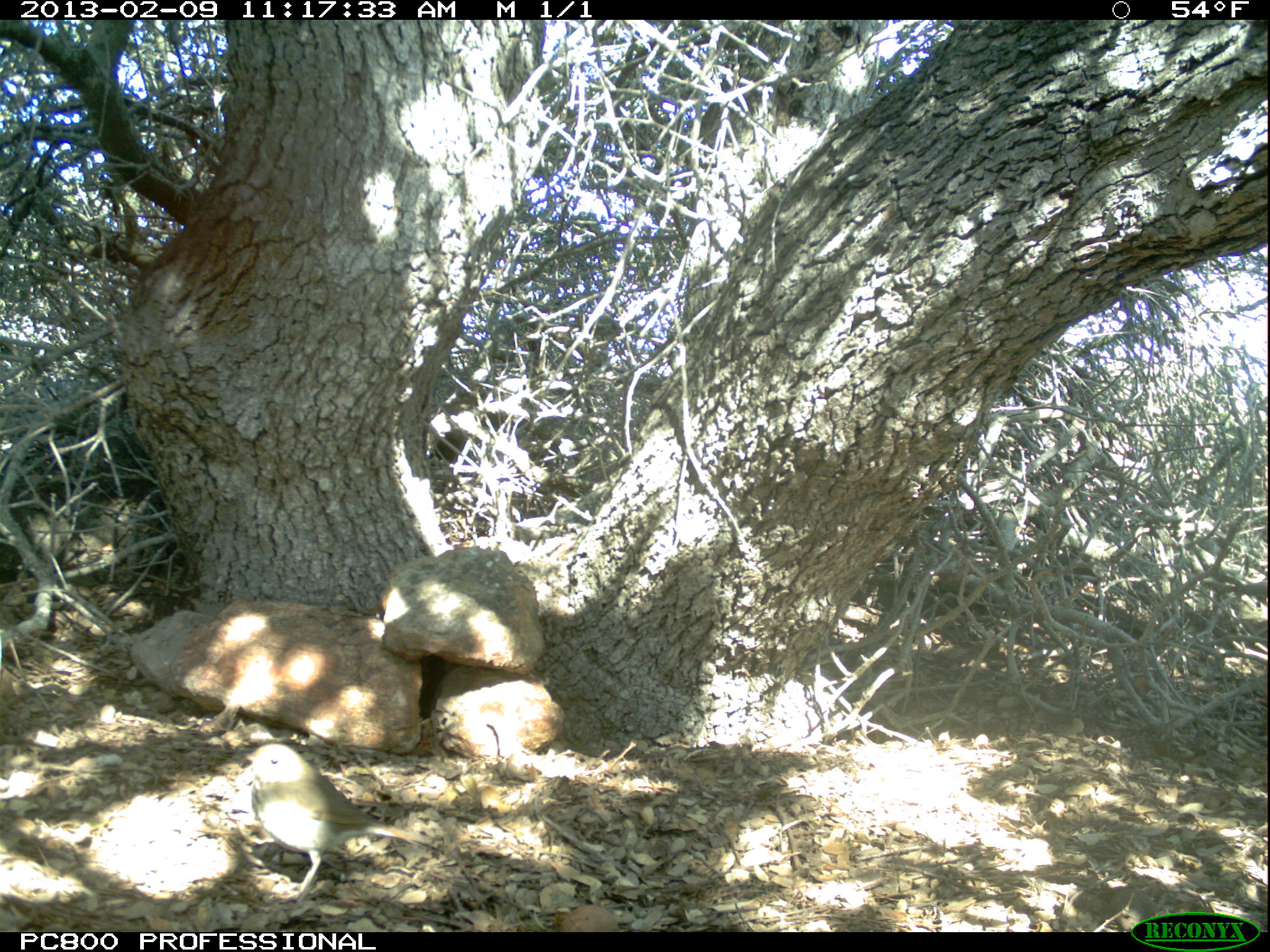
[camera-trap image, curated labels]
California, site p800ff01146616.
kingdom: Animalia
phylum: Chordata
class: Aves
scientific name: Aves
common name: bird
Bird (Aves).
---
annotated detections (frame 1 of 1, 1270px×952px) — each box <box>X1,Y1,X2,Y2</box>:
bird: <box>239,743,432,910</box>